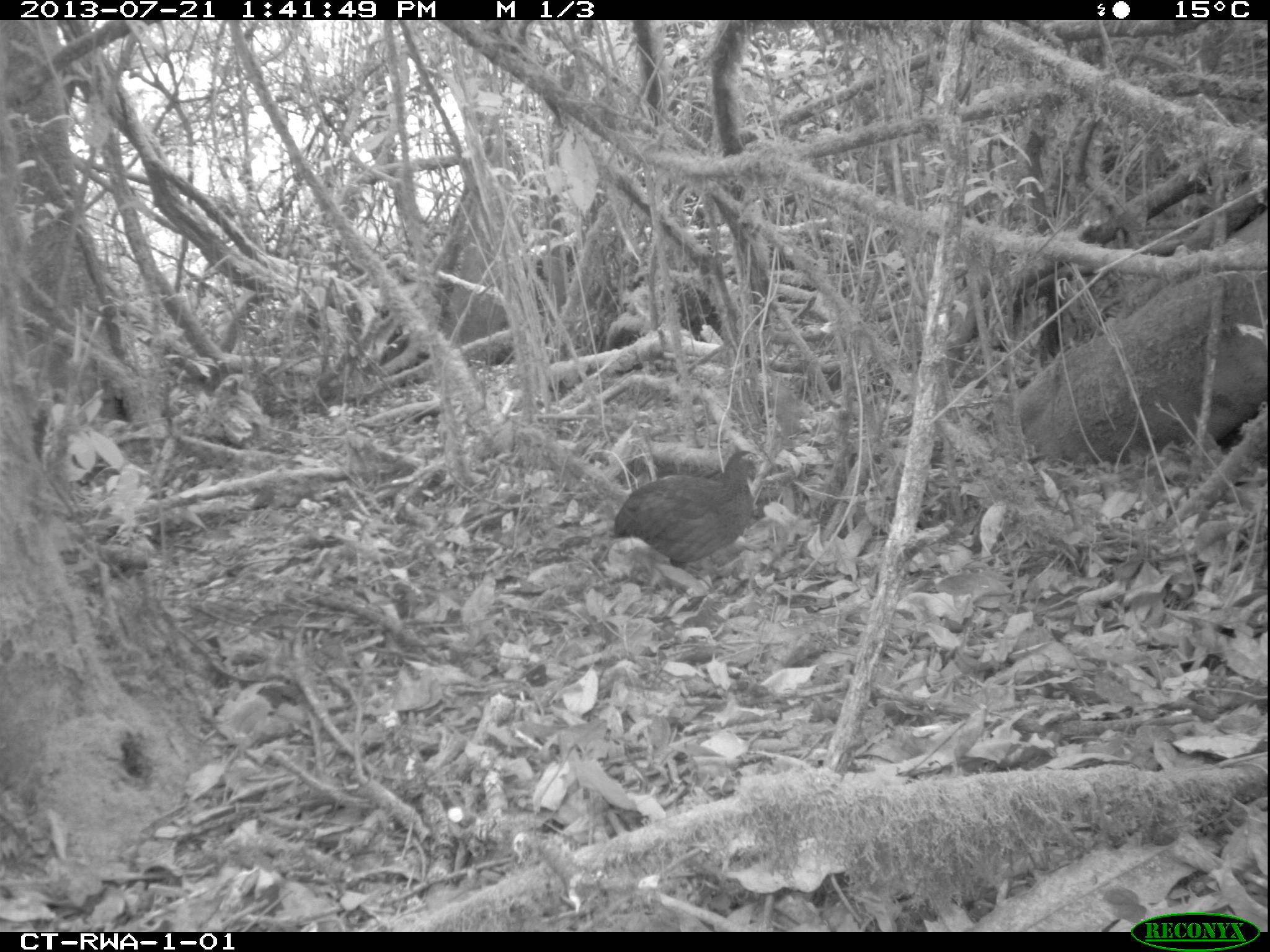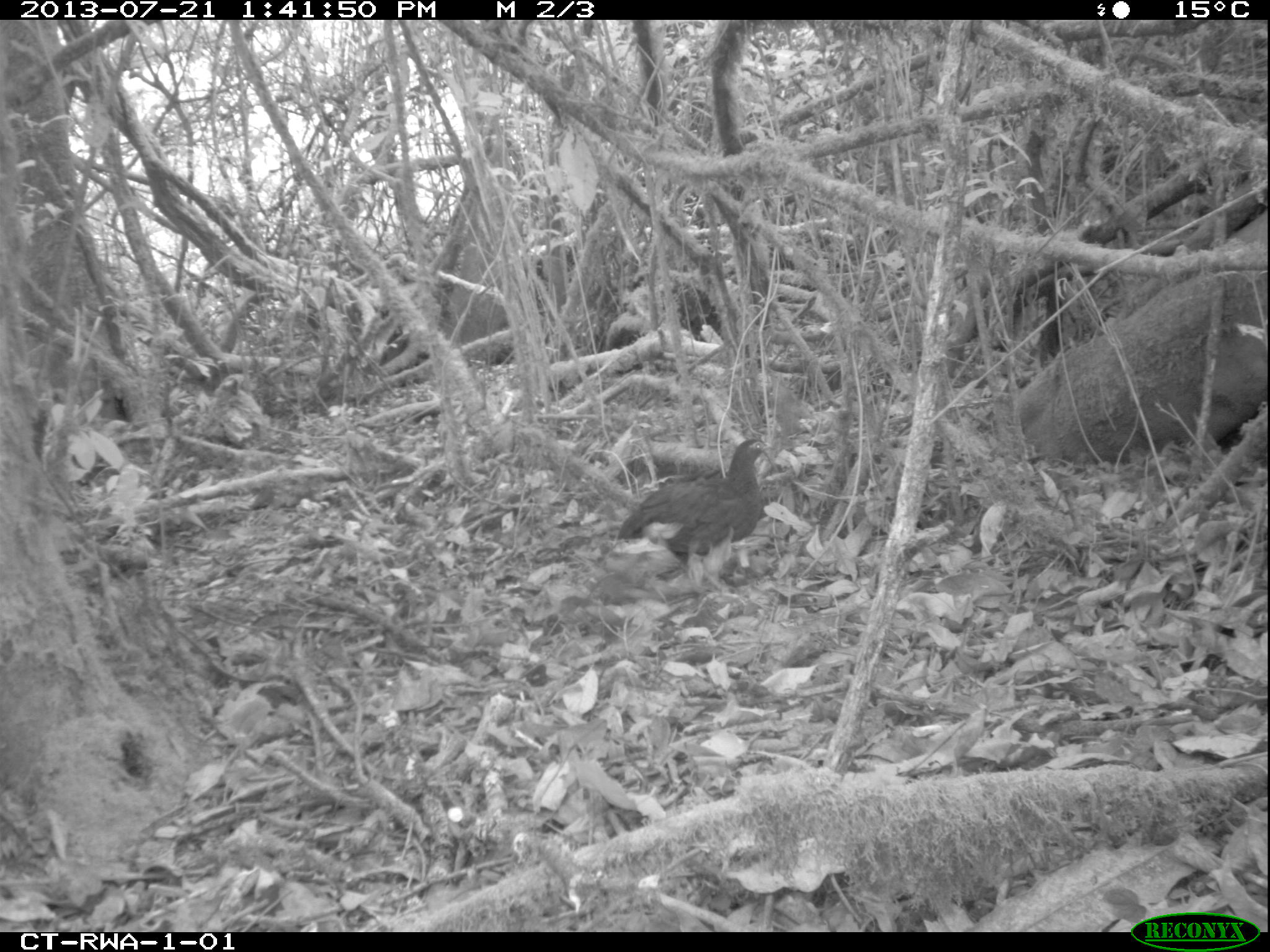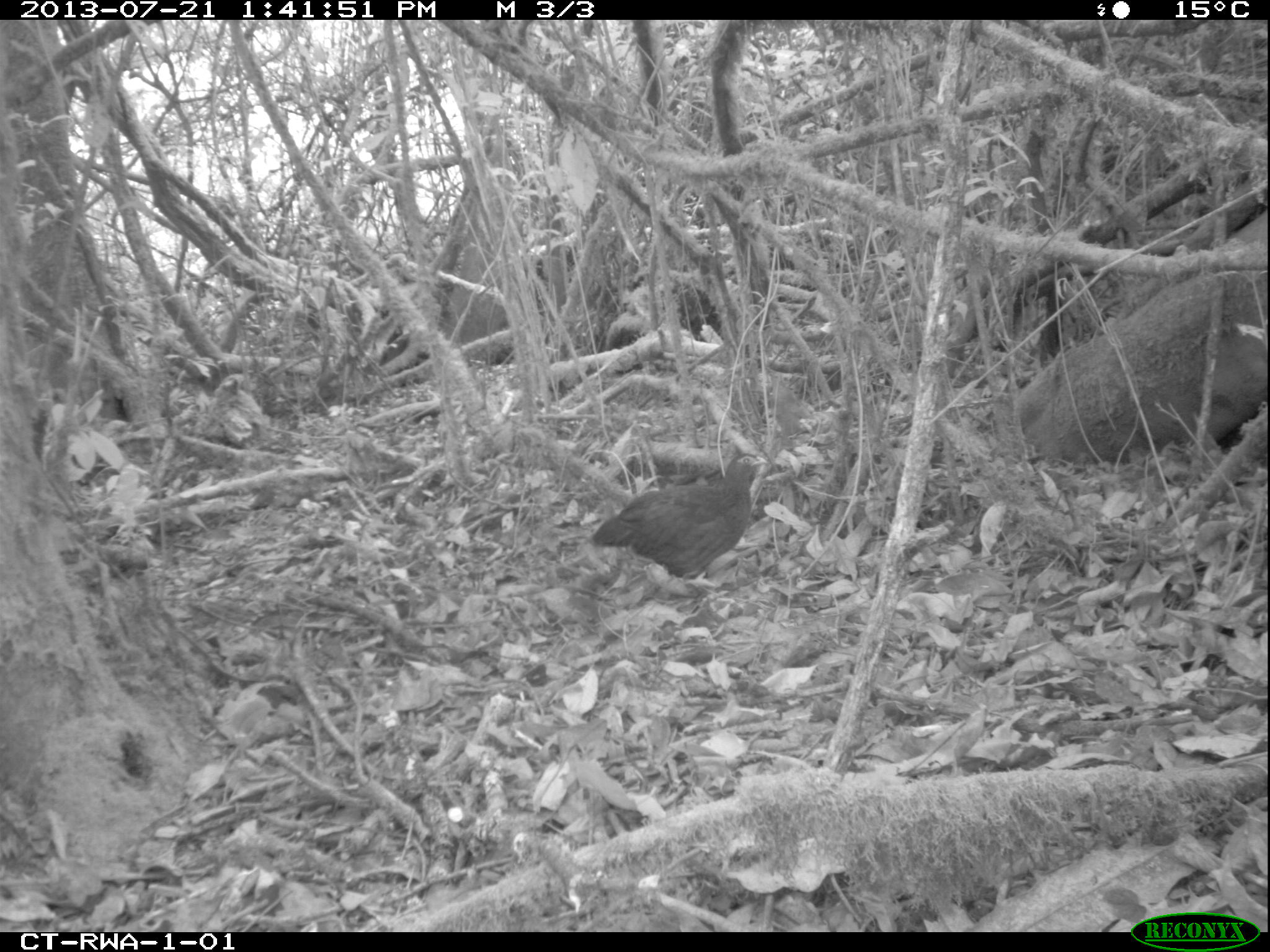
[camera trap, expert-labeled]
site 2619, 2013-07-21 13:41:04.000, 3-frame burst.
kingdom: Animalia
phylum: Chordata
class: Aves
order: Galliformes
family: Phasianidae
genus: Pternistis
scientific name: Pternistis nobilis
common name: handsome francolin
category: francolinus nobilis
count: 2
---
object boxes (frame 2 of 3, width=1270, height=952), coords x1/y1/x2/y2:
francolinus nobilis: 617/437/774/582